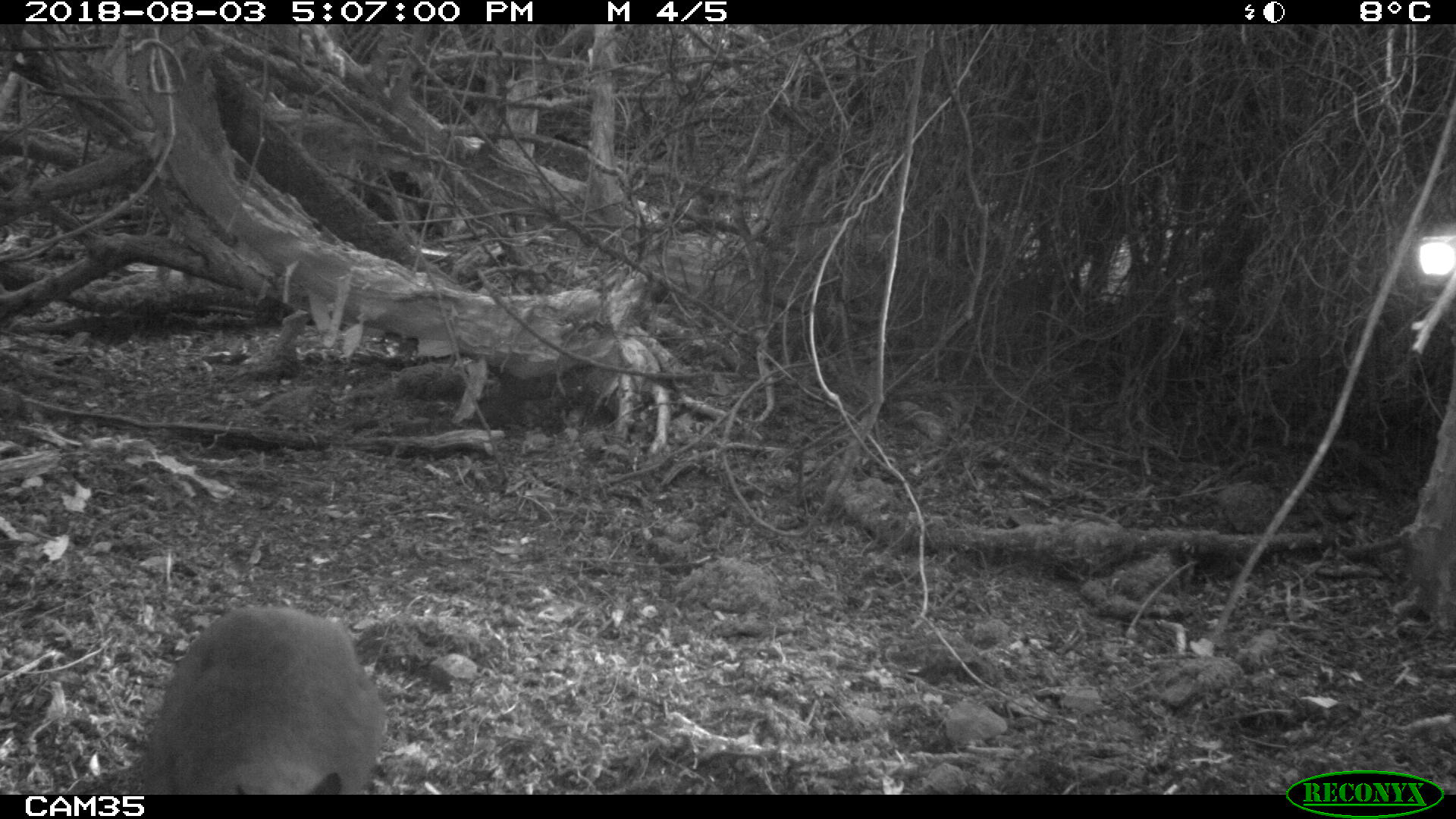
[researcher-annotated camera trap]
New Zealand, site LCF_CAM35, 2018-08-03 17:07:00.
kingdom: Animalia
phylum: Chordata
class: Mammalia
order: Diprotodontia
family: Macropodidae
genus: Notamacropus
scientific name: Notamacropus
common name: wallaby